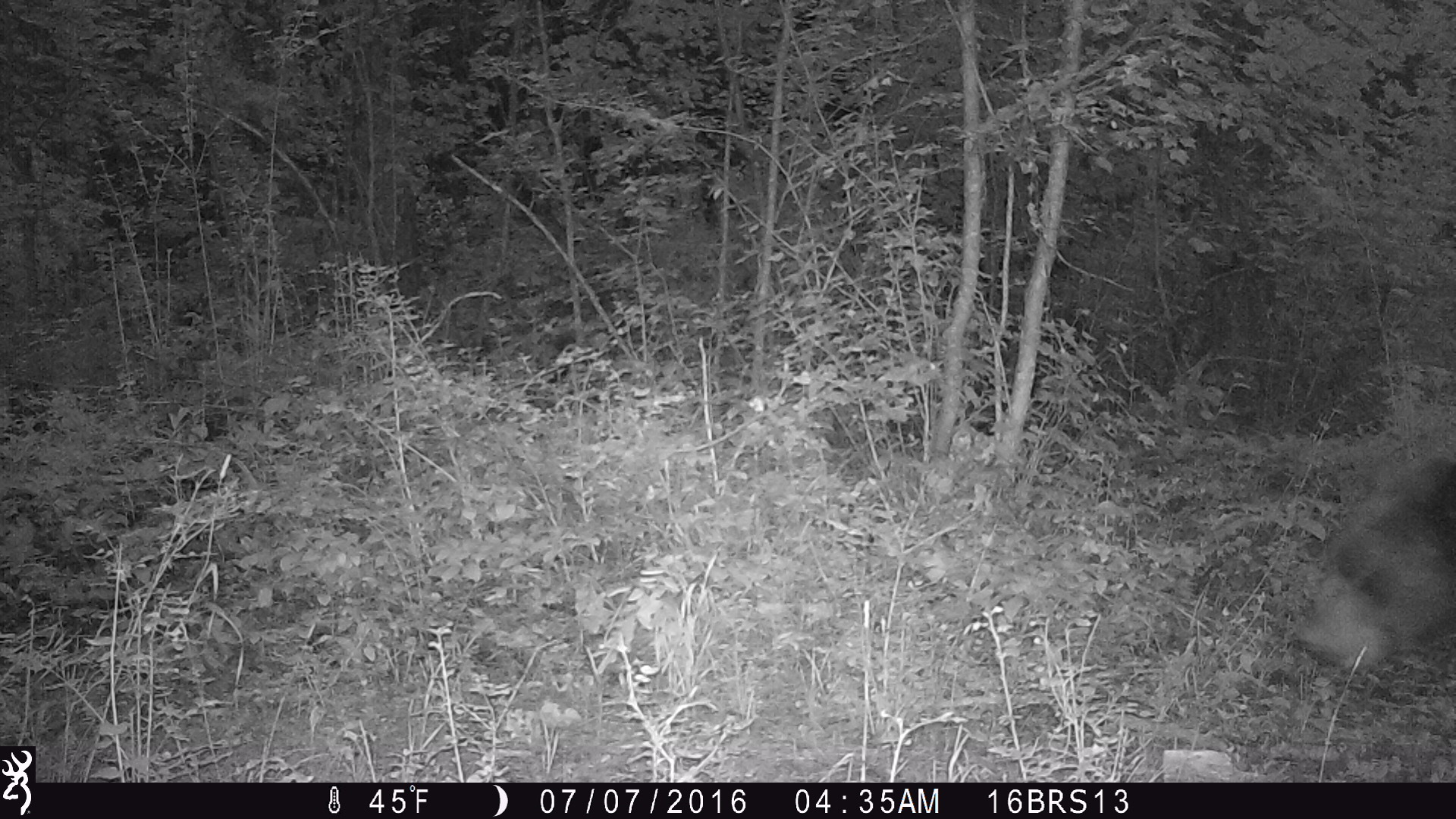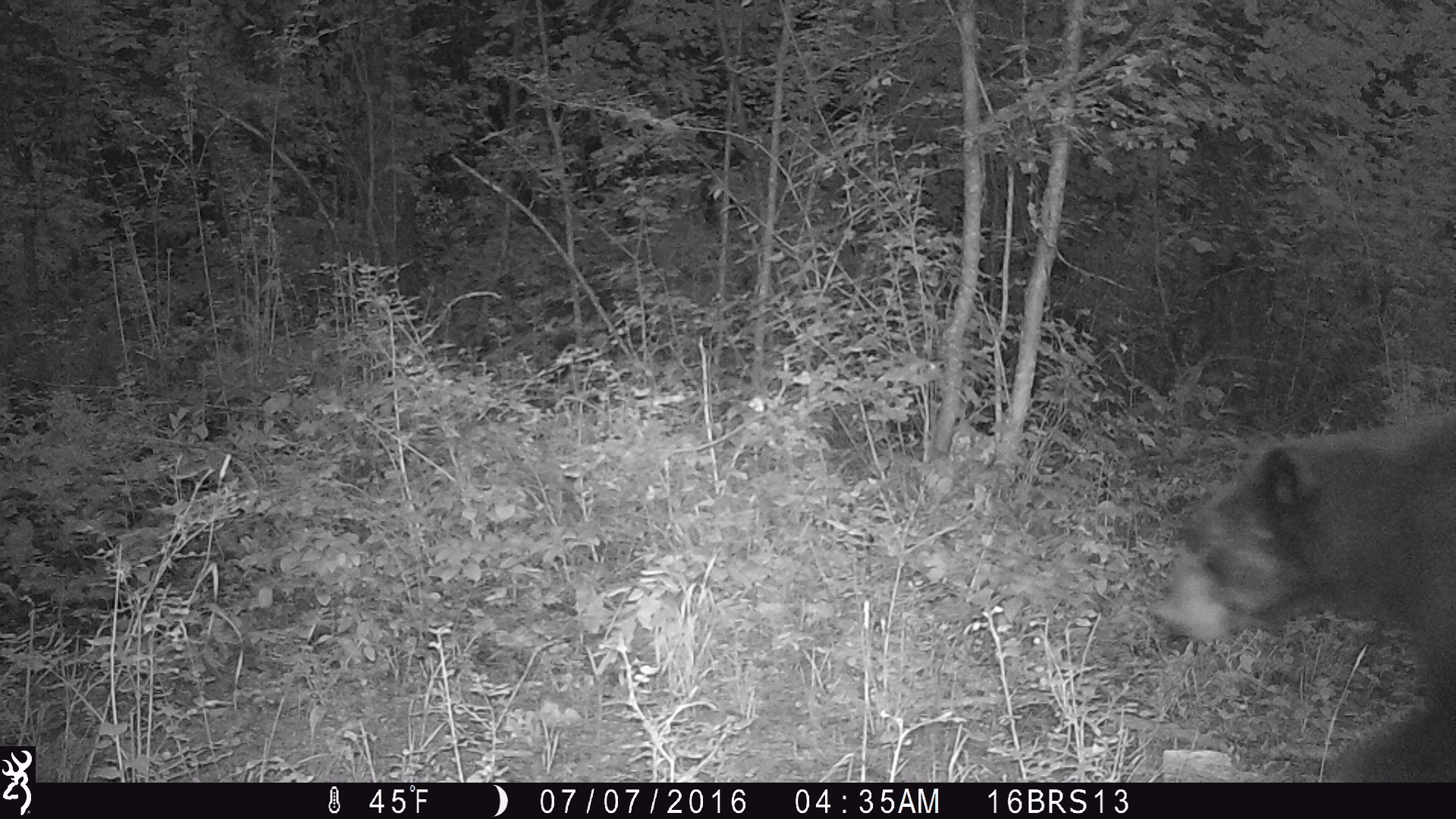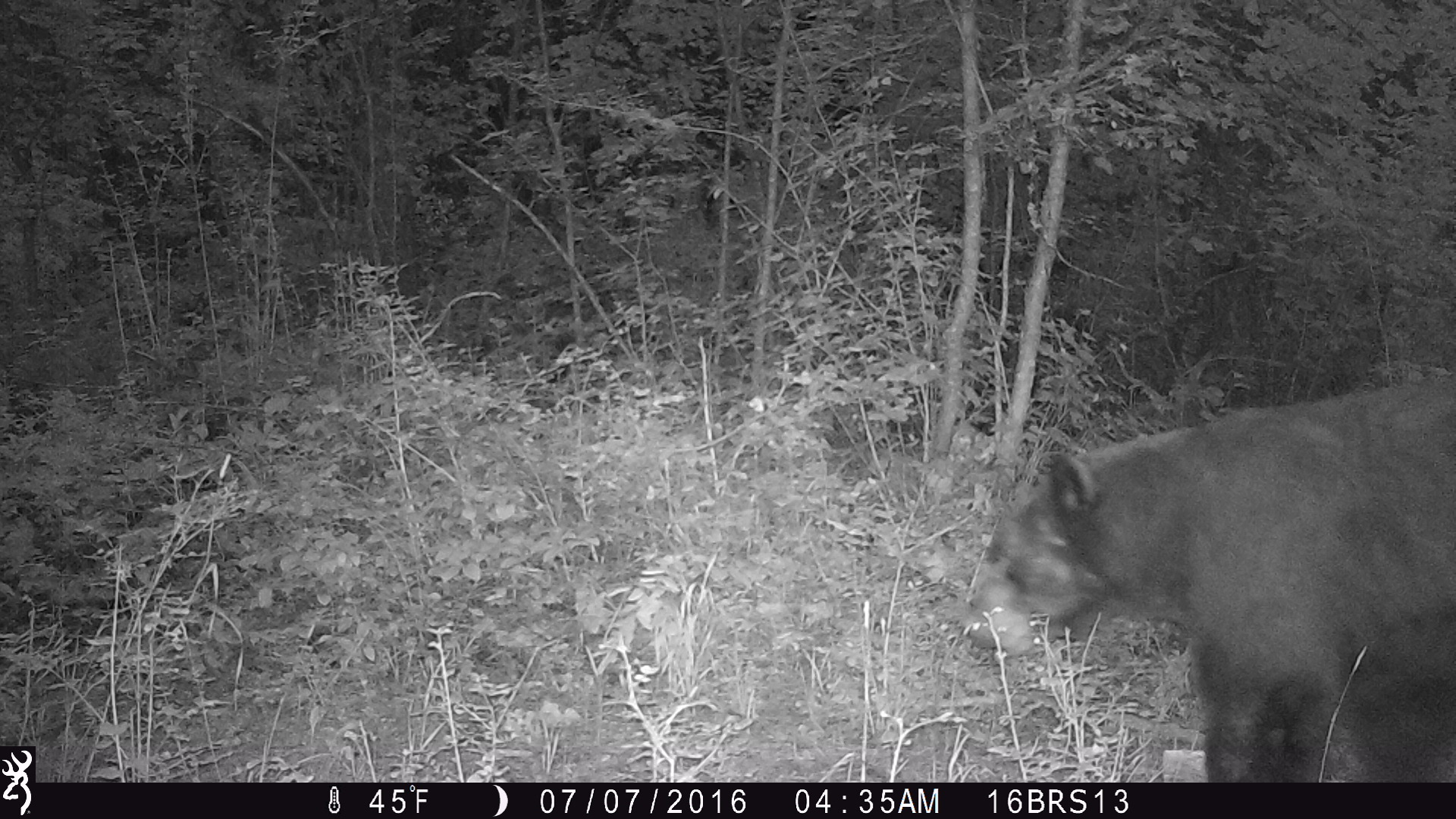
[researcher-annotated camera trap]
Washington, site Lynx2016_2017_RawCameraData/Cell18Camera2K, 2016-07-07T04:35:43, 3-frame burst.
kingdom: Animalia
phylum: Chordata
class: Mammalia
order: Carnivora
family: Ursidae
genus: Ursus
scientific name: Ursus americanus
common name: american black bear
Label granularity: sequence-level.